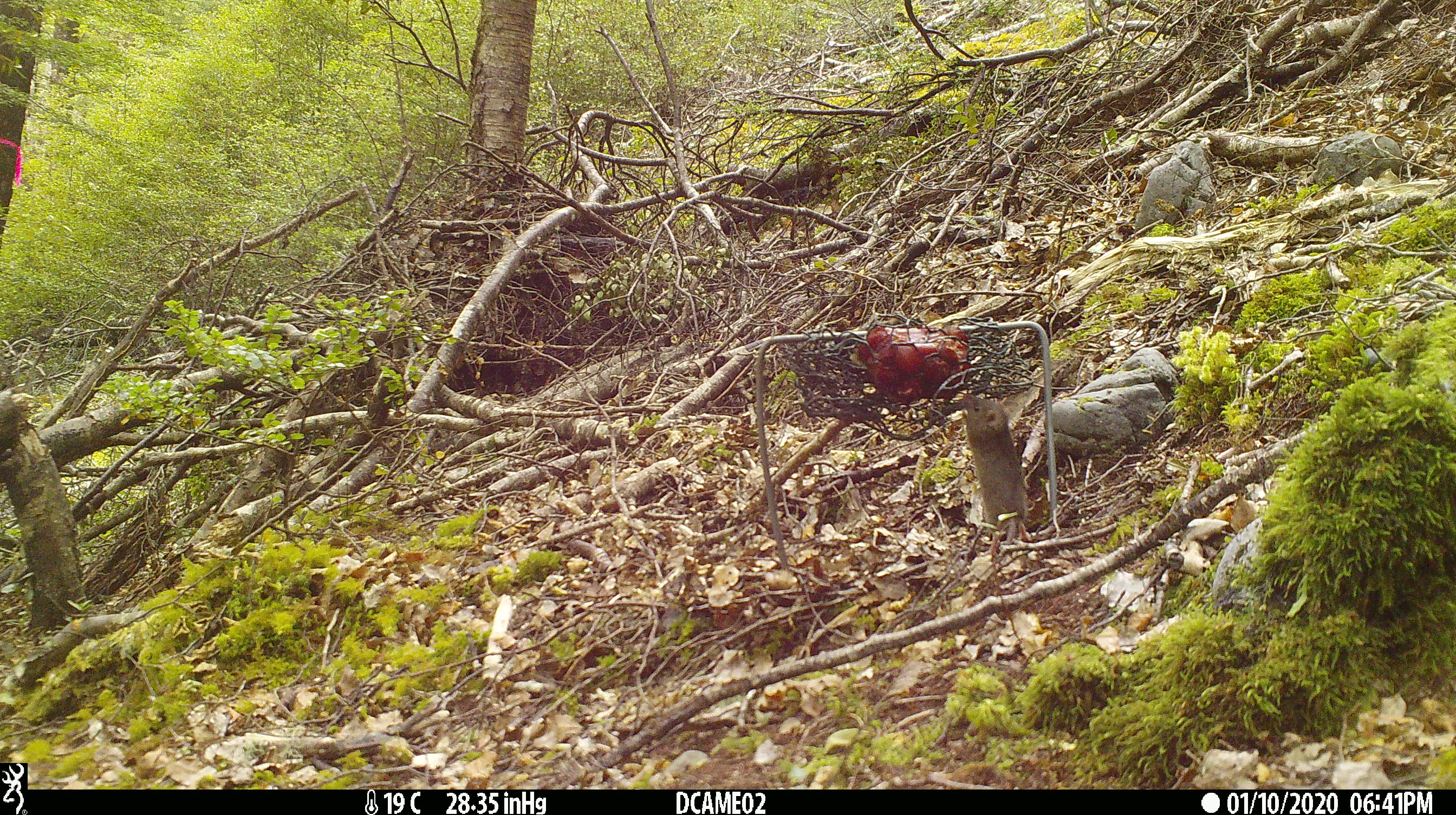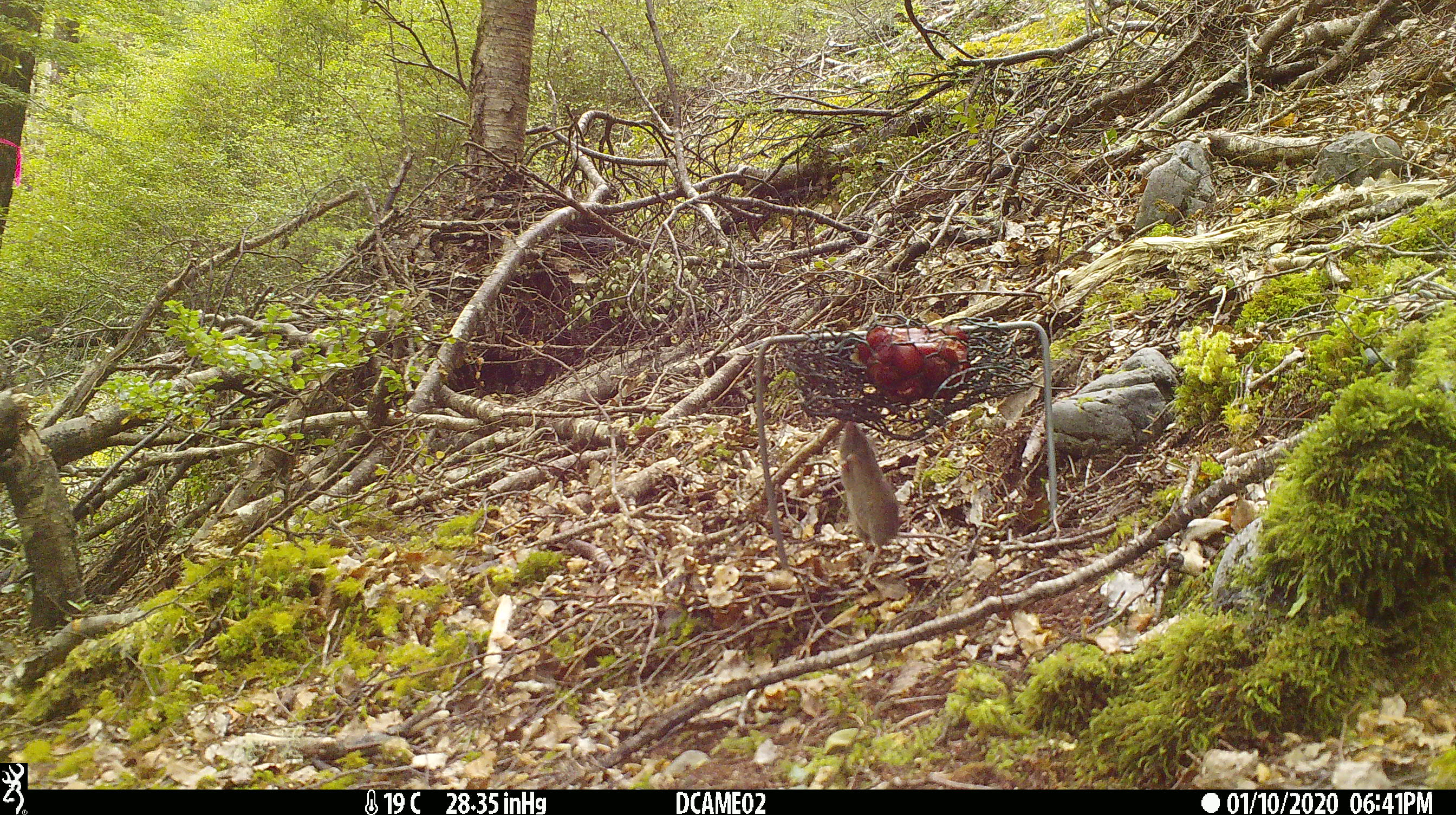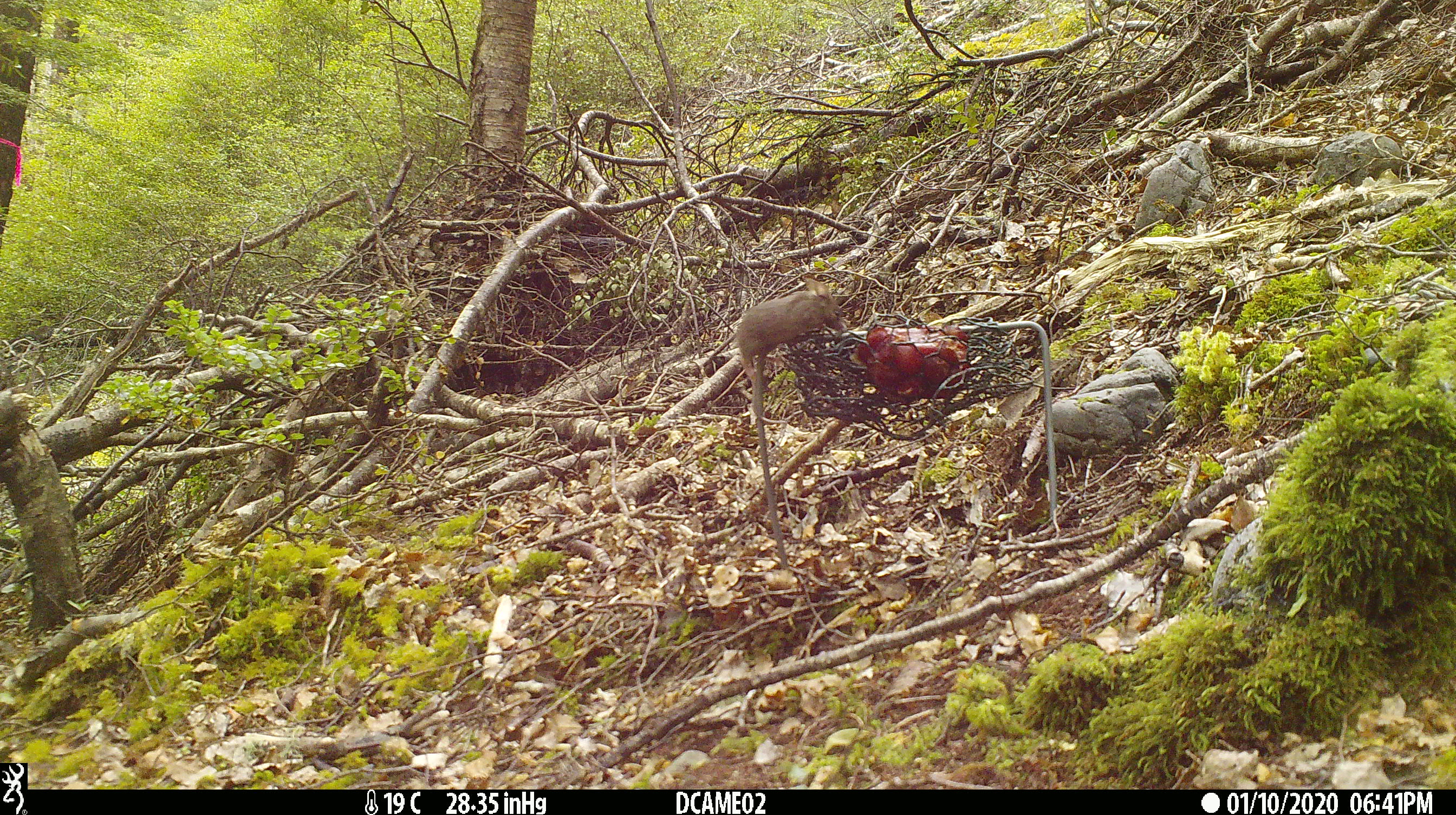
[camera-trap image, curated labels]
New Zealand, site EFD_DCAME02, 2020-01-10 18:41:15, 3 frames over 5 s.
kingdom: Animalia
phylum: Chordata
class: Mammalia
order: Rodentia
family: Muridae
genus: Mus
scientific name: Mus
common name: mouse